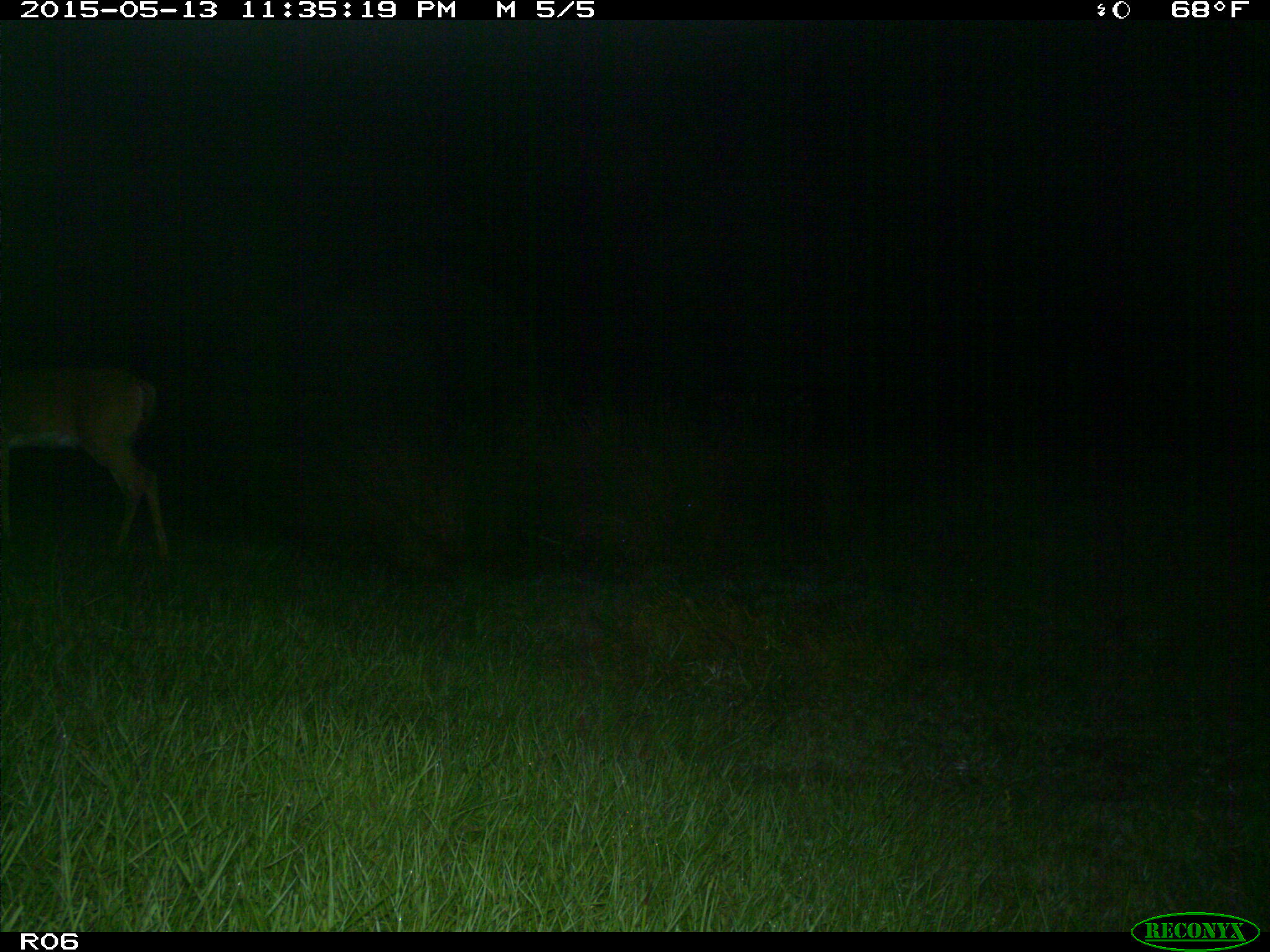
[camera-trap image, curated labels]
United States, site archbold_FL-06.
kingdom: Animalia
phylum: Chordata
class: Mammalia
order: Artiodactyla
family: Cervidae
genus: Odocoileus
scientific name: Odocoileus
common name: deer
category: unidentified deer